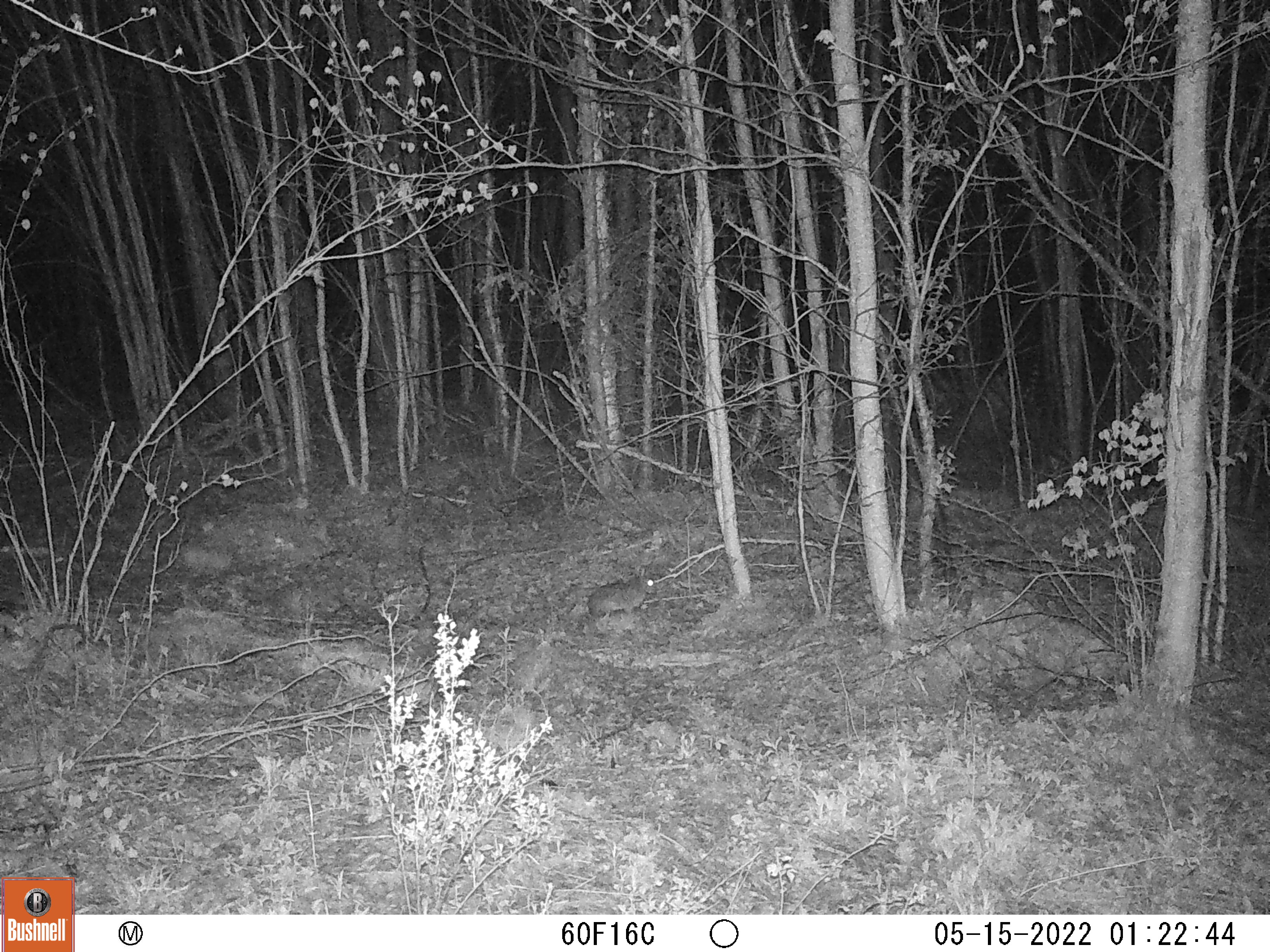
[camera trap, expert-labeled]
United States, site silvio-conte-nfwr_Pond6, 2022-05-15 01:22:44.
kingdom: Animalia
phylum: Chordata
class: Mammalia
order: Lagomorpha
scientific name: Lagomorpha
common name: rabbit or hare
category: rabbit or hare sp.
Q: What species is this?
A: Rabbit or hare sp. (rabbit or hare) (Lagomorpha).